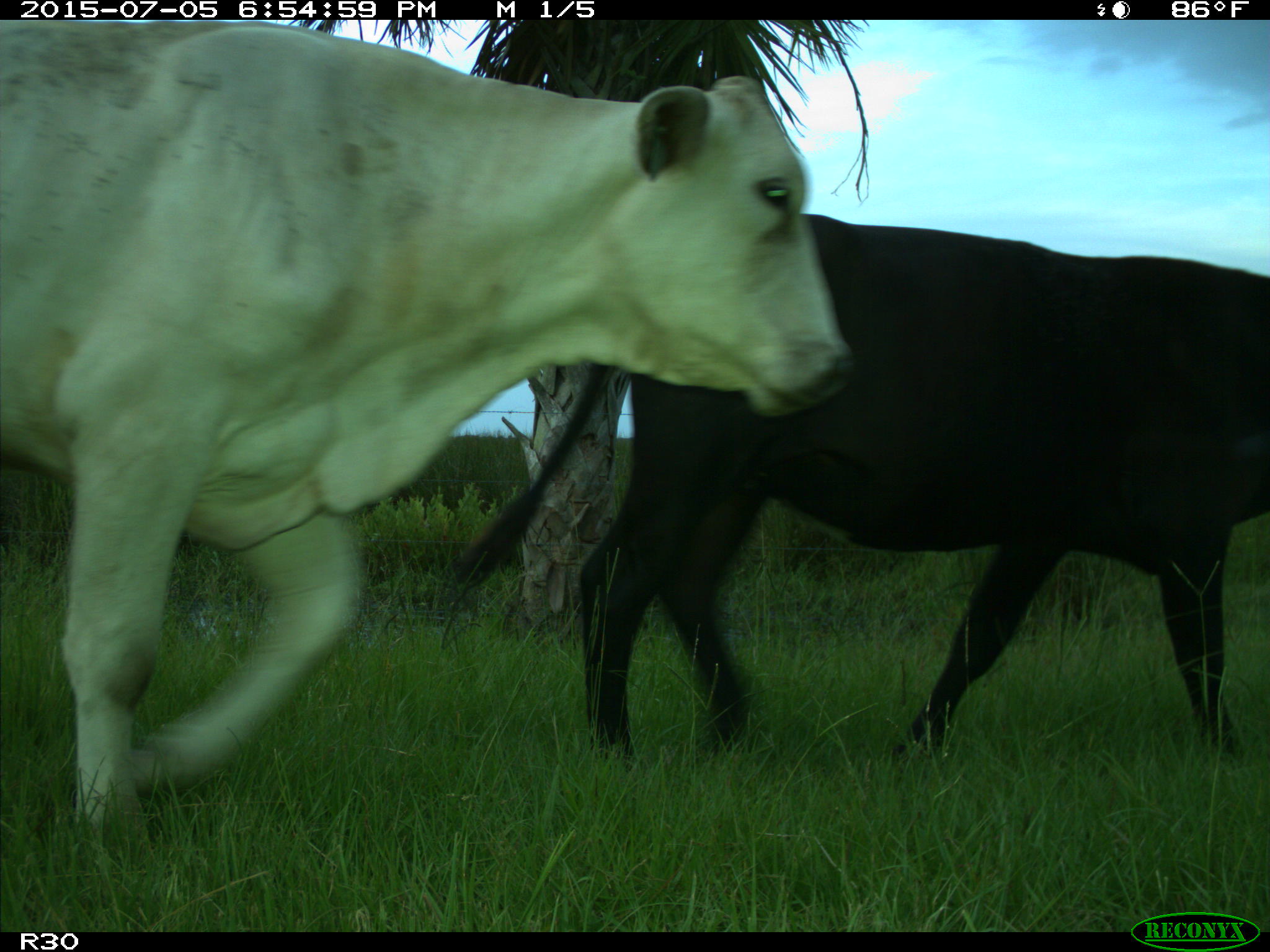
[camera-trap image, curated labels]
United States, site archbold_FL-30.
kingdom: Animalia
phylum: Chordata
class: Mammalia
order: Artiodactyla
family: Bovidae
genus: Bos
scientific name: Bos taurus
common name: domestic cow